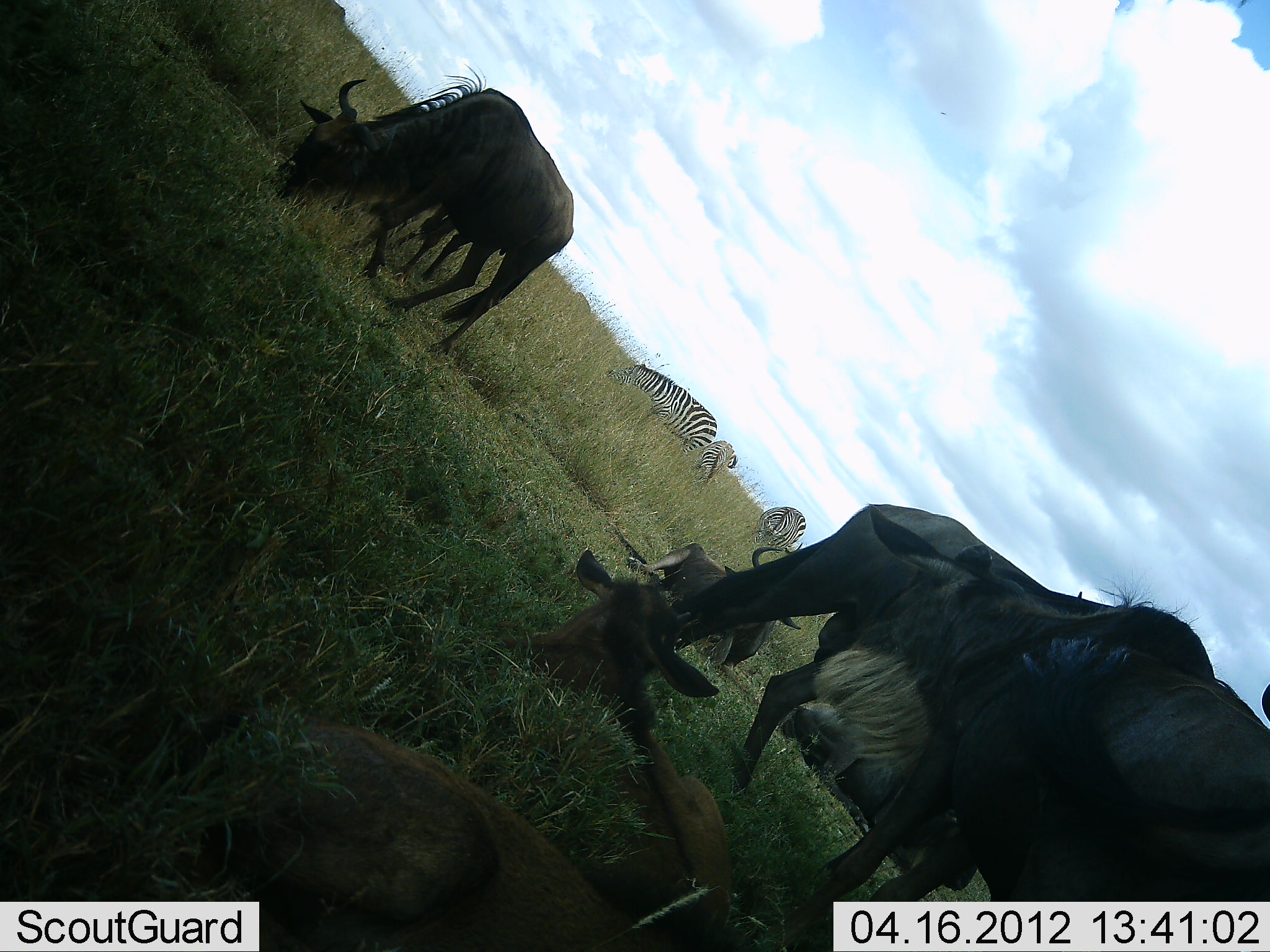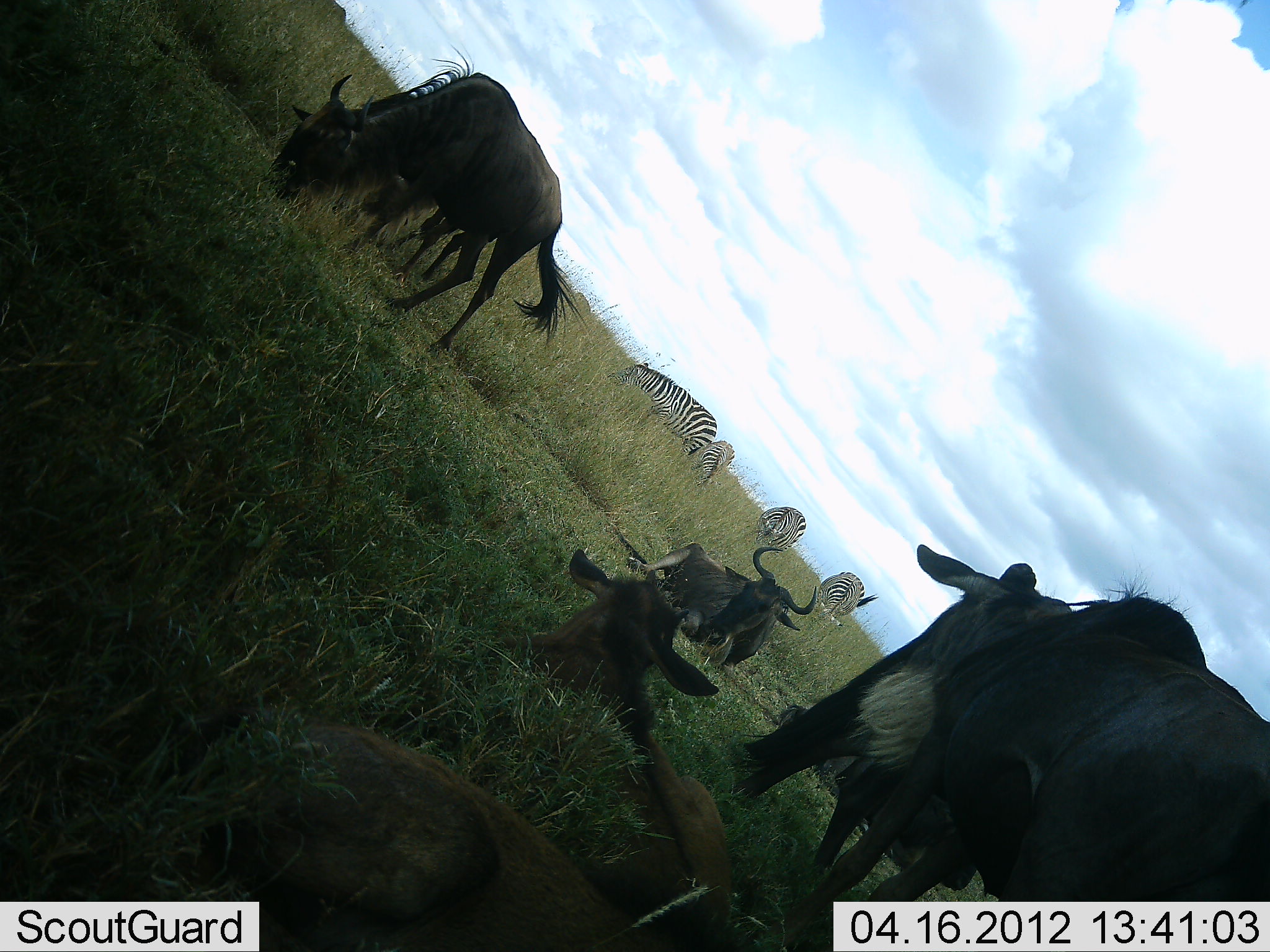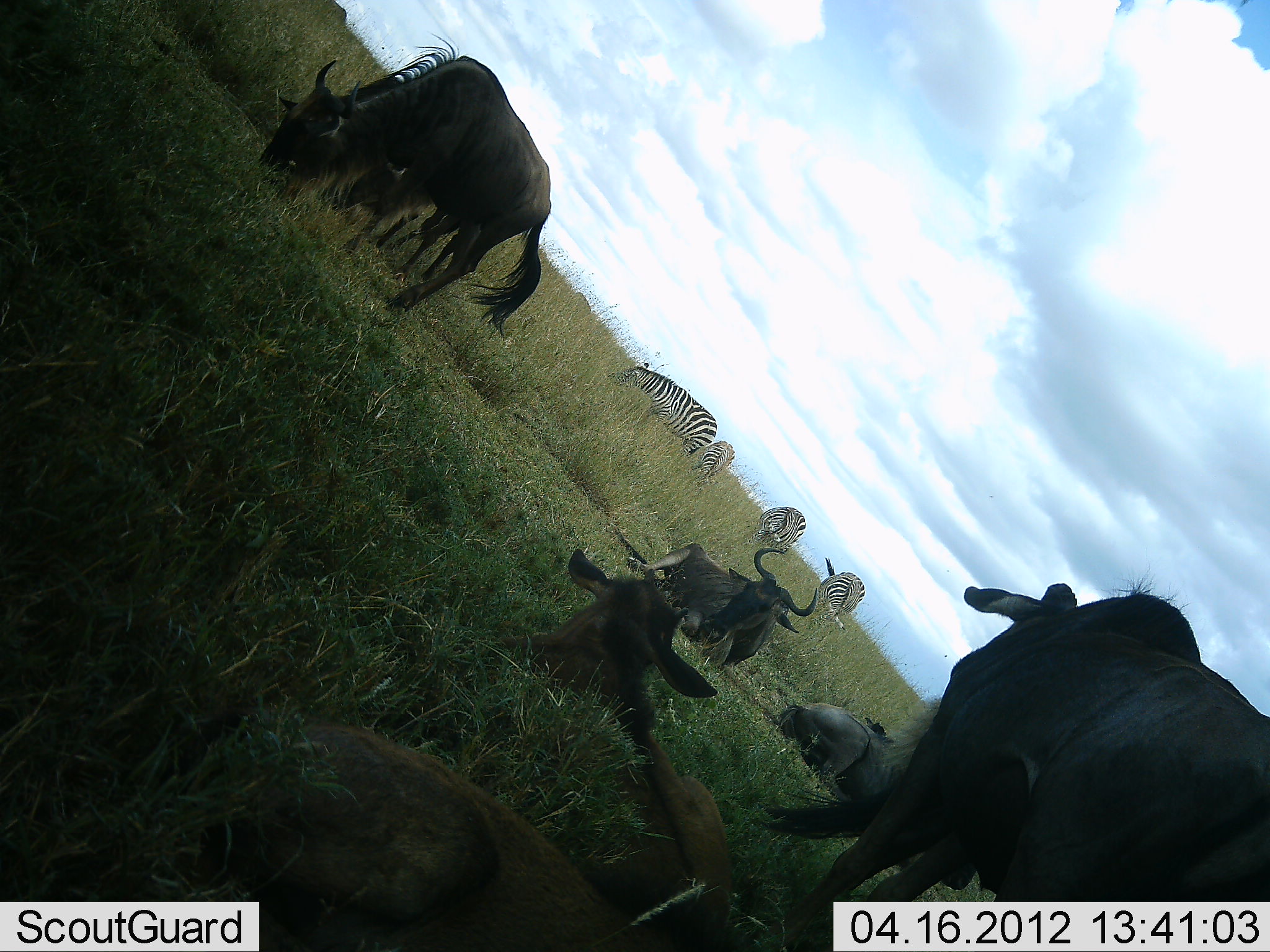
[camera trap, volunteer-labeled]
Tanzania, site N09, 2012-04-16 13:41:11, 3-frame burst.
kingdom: Animalia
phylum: Chordata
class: Mammalia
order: Artiodactyla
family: Bovidae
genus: Connochaetes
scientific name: Connochaetes taurinus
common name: blue wildebeest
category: wildebeest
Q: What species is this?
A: Wildebeest (blue wildebeest) (Connochaetes taurinus).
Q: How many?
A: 5.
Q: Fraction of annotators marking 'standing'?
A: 65%.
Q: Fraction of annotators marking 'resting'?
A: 91%.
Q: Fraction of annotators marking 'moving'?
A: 9%.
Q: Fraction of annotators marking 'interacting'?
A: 4%.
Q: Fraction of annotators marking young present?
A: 48%.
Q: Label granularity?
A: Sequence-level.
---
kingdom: Animalia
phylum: Chordata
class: Mammalia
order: Perissodactyla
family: Equidae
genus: Equus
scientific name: Equus quagga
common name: plains zebra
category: zebra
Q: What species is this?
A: Zebra (plains zebra) (Equus quagga).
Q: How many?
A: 4.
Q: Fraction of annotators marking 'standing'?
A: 56%.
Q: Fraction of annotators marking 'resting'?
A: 0%.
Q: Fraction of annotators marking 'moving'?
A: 0%.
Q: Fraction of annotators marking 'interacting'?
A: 0%.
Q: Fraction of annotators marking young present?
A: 6%.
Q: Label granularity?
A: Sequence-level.